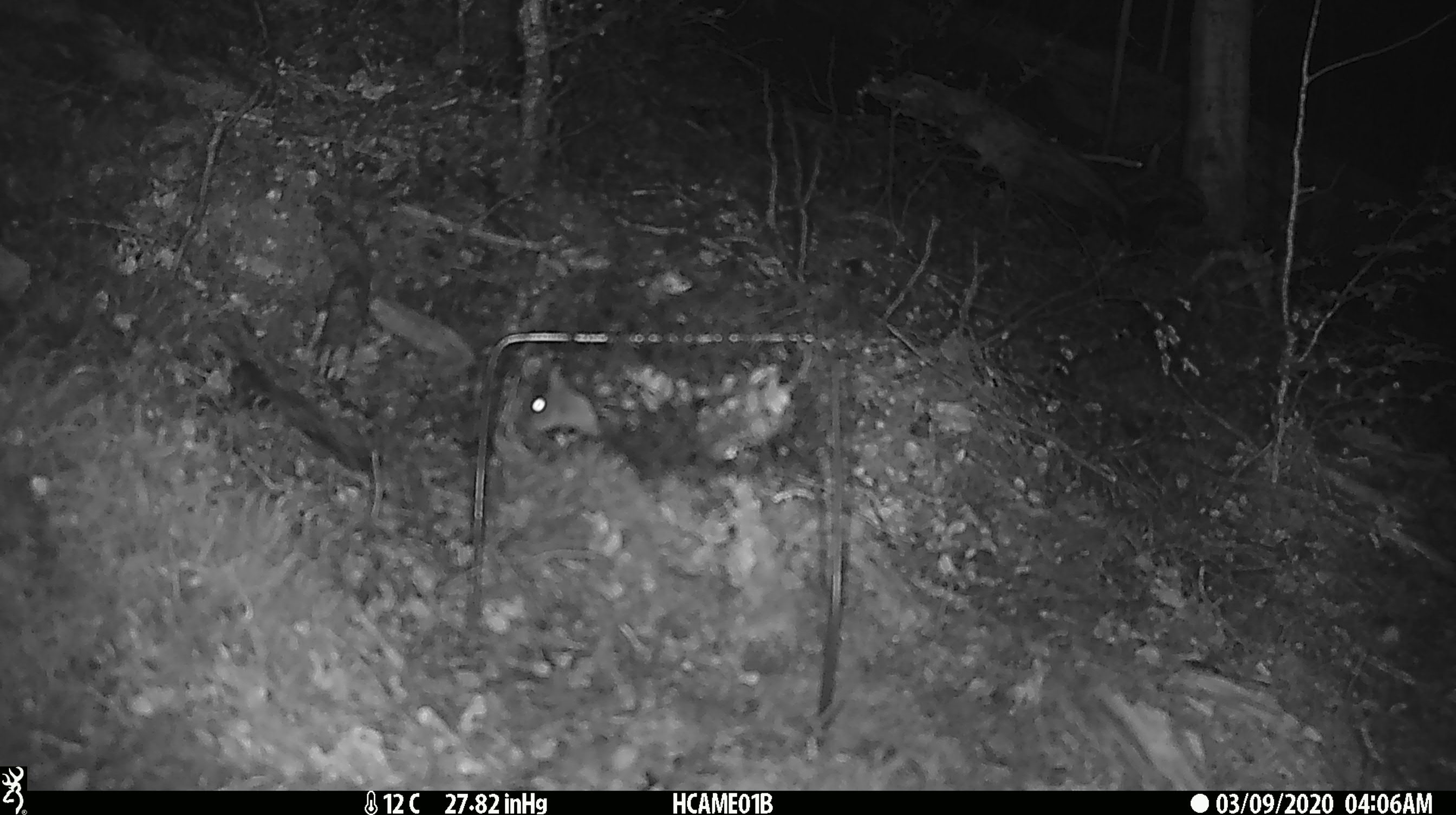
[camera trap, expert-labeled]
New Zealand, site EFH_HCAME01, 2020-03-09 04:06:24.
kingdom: Animalia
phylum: Chordata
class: Mammalia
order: Rodentia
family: Muridae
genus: Mus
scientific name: Mus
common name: mouse